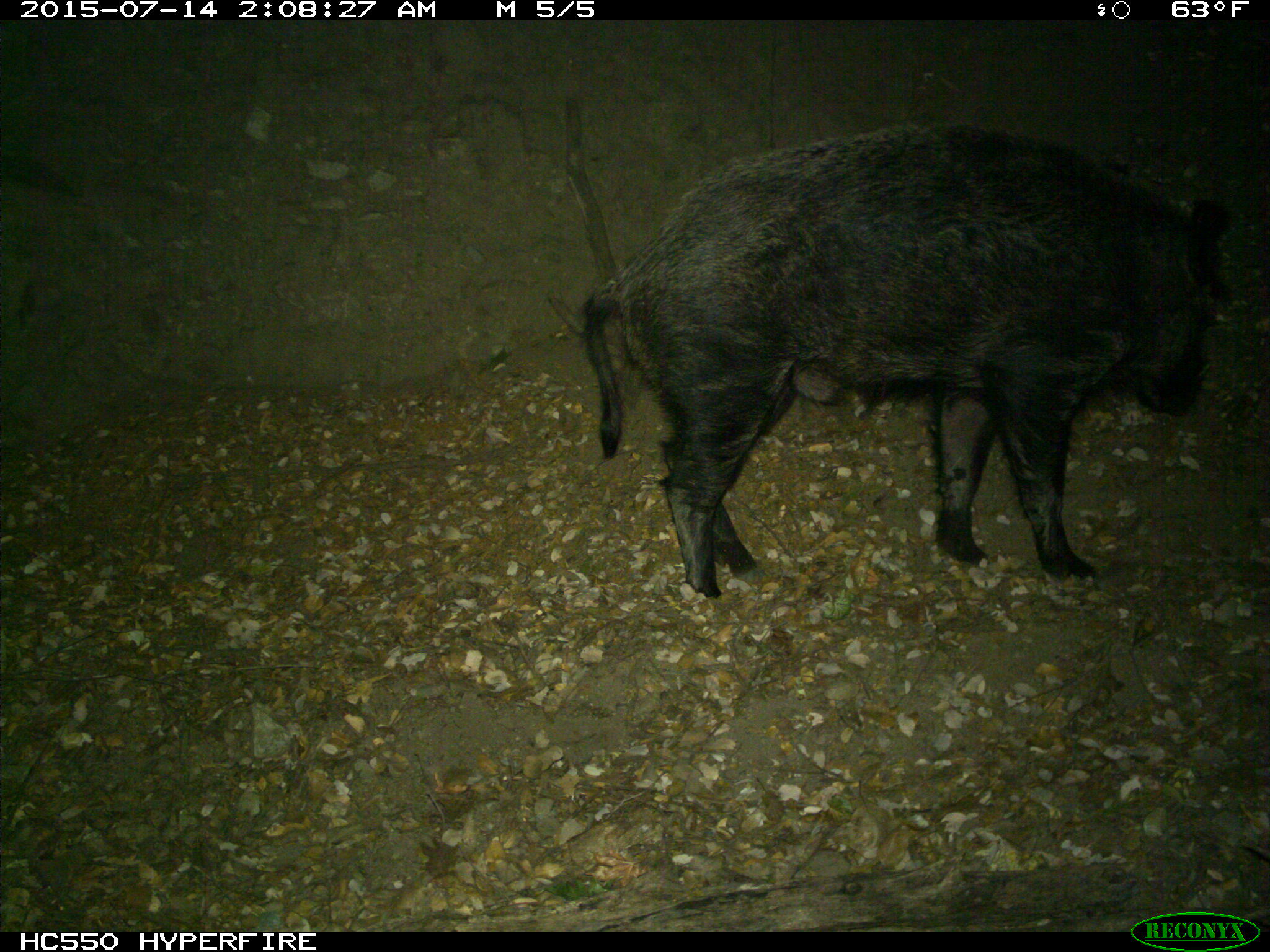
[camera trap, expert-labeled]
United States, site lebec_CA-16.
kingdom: Animalia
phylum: Chordata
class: Mammalia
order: Artiodactyla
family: Suidae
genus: Sus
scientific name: Sus scrofa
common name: wild boar